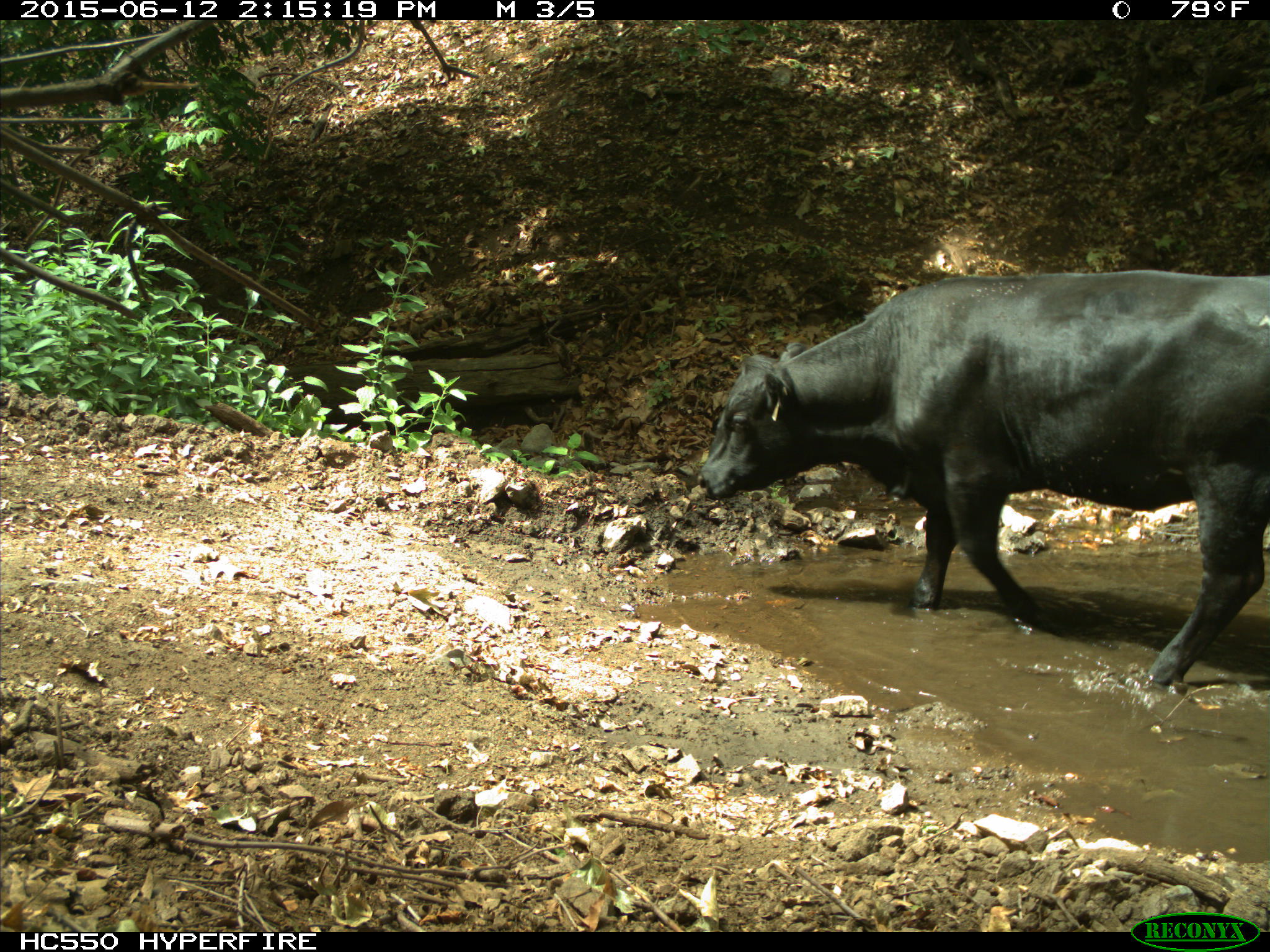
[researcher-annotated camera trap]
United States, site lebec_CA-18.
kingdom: Animalia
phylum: Chordata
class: Mammalia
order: Artiodactyla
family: Bovidae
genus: Bos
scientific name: Bos taurus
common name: domestic cow